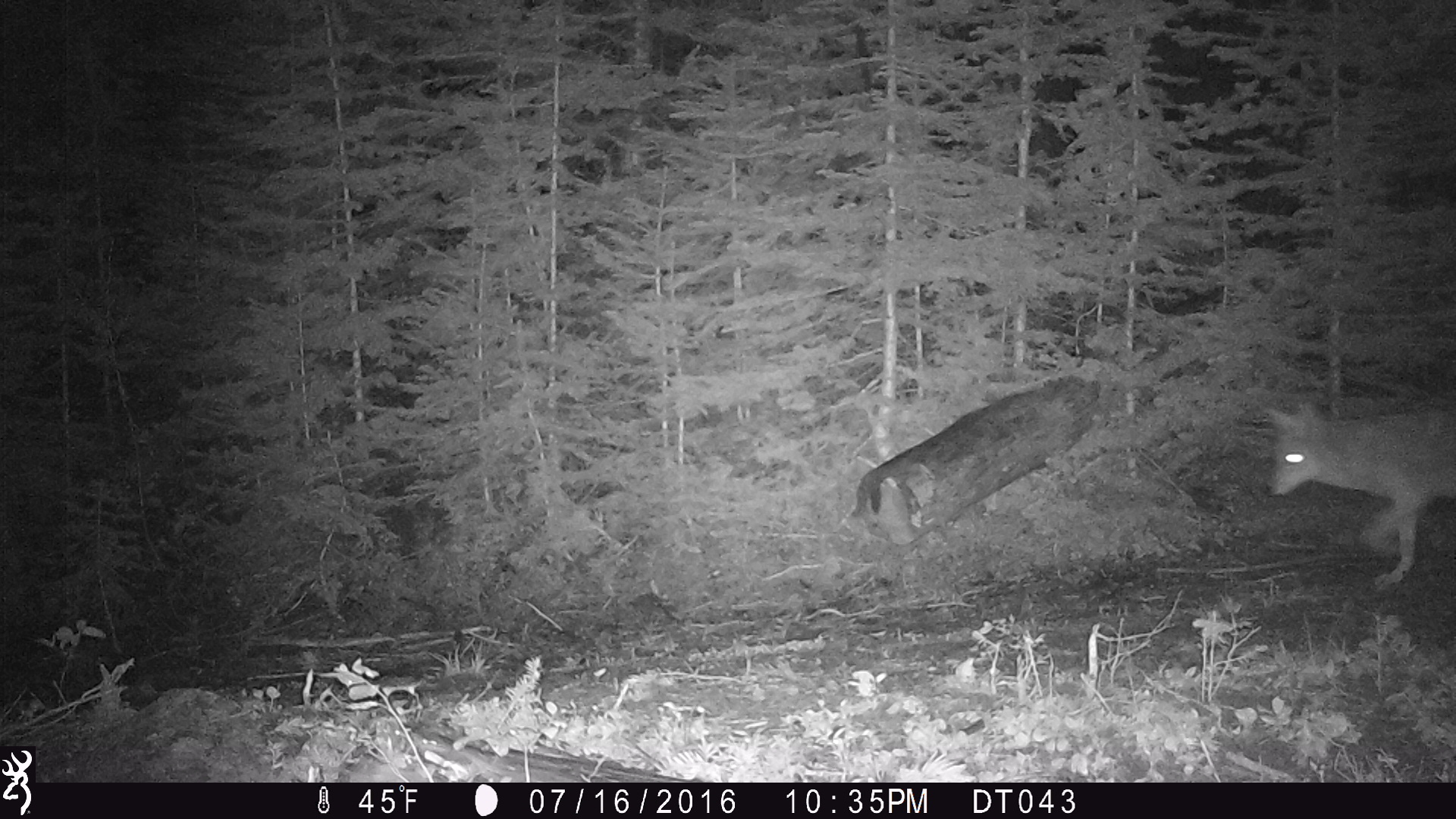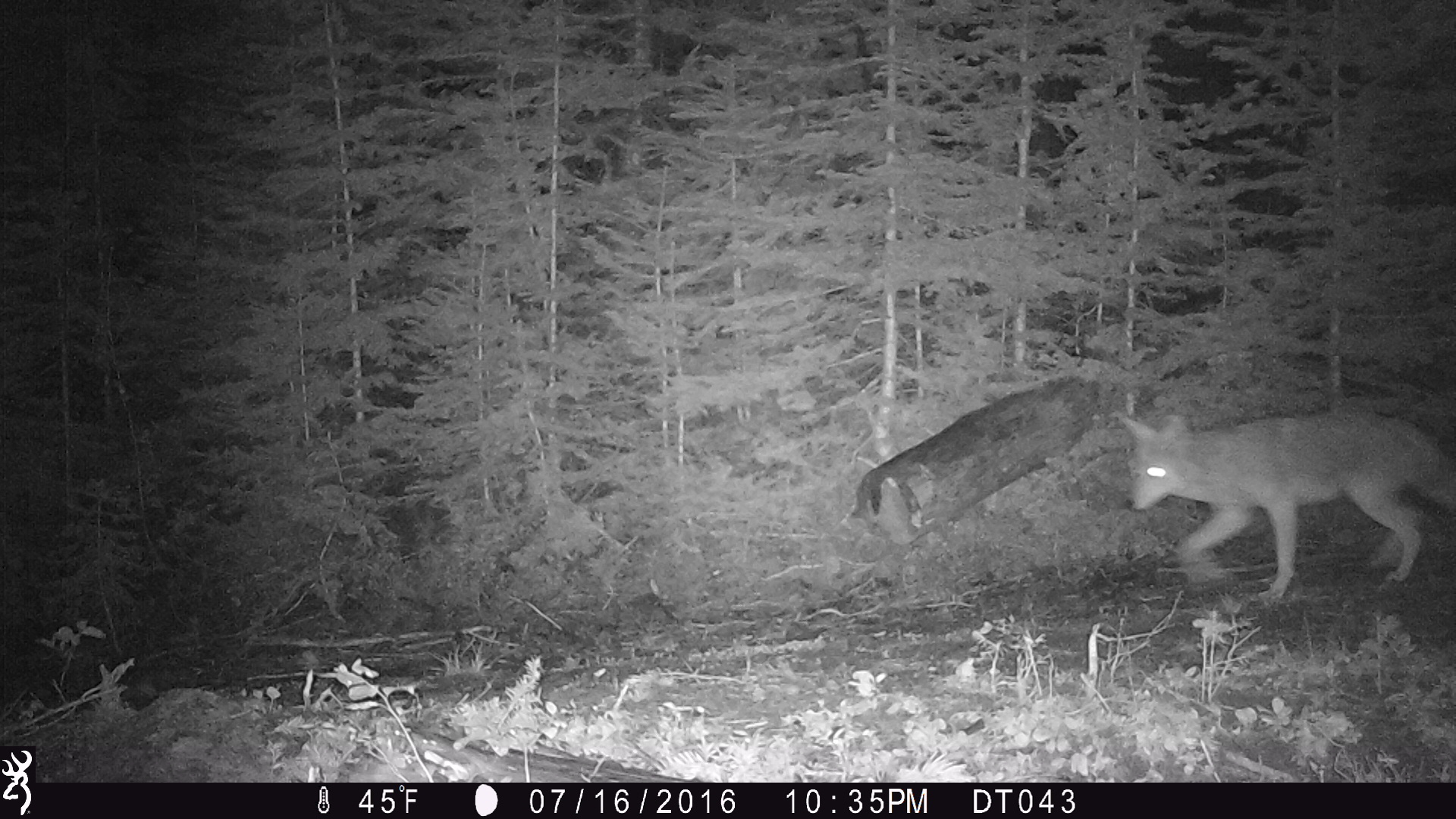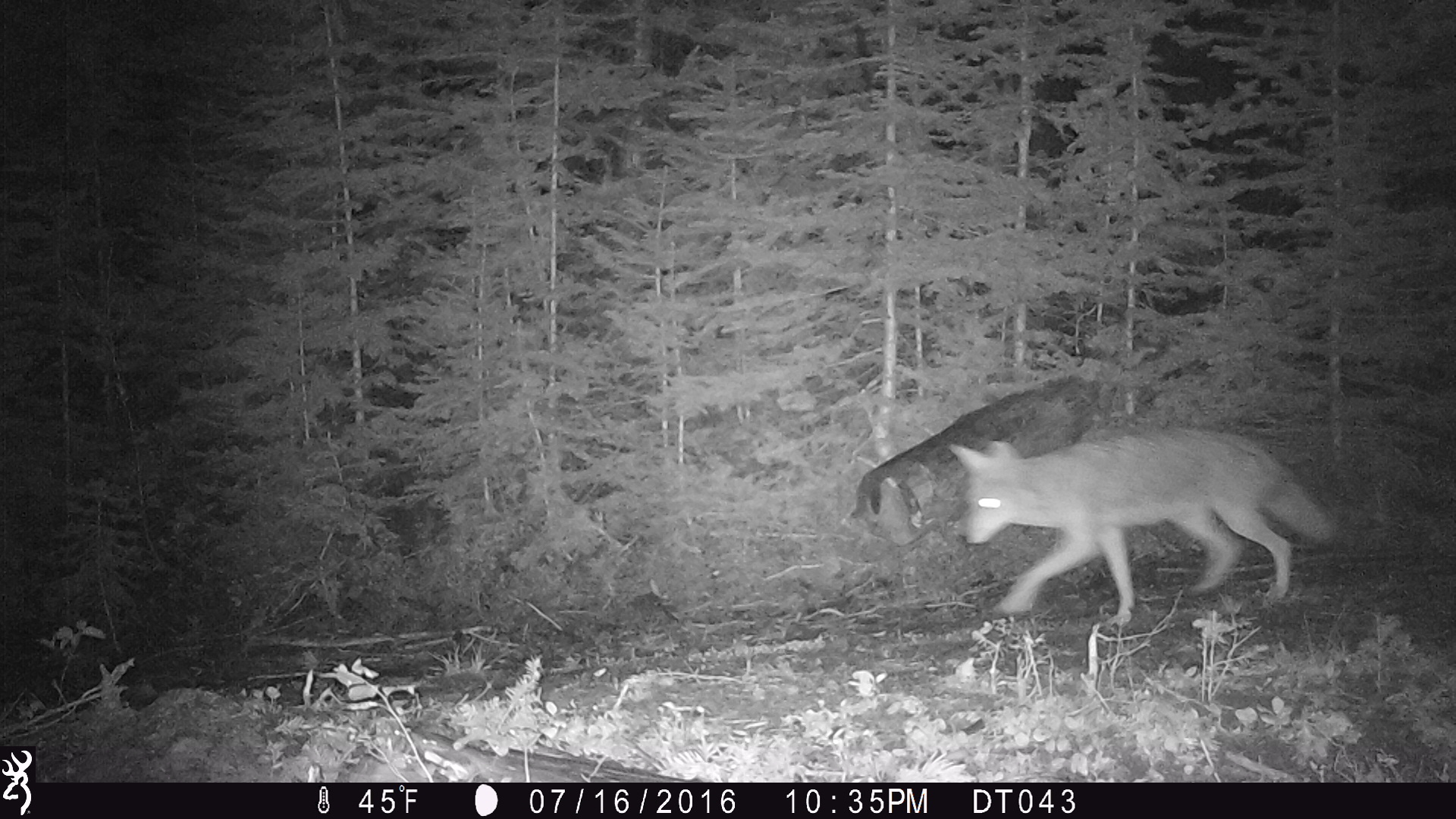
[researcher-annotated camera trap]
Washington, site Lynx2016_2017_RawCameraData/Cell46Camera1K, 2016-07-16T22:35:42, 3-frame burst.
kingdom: Animalia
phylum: Chordata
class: Mammalia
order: Carnivora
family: Canidae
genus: Canis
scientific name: Canis latrans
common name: coyote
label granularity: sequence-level